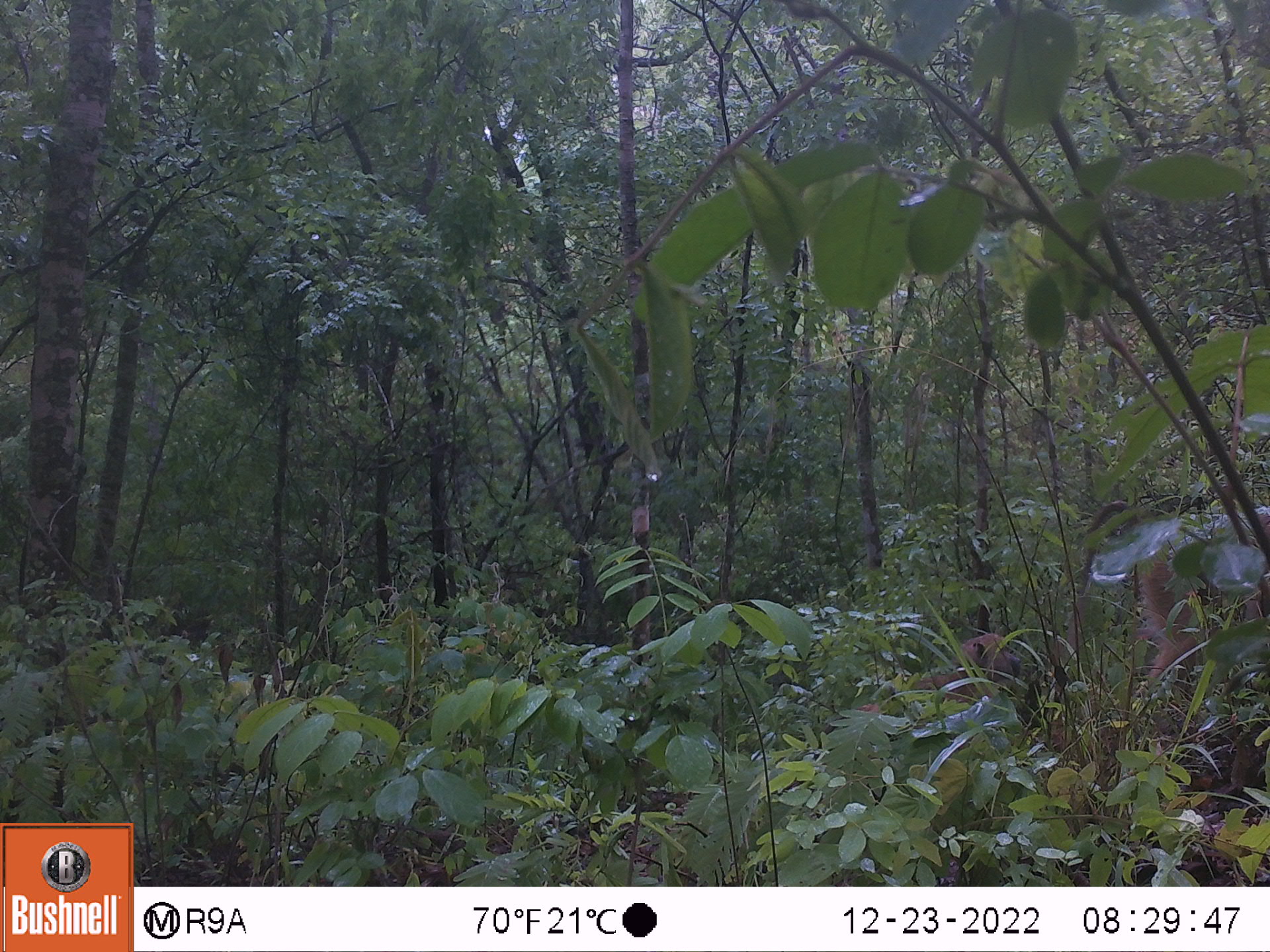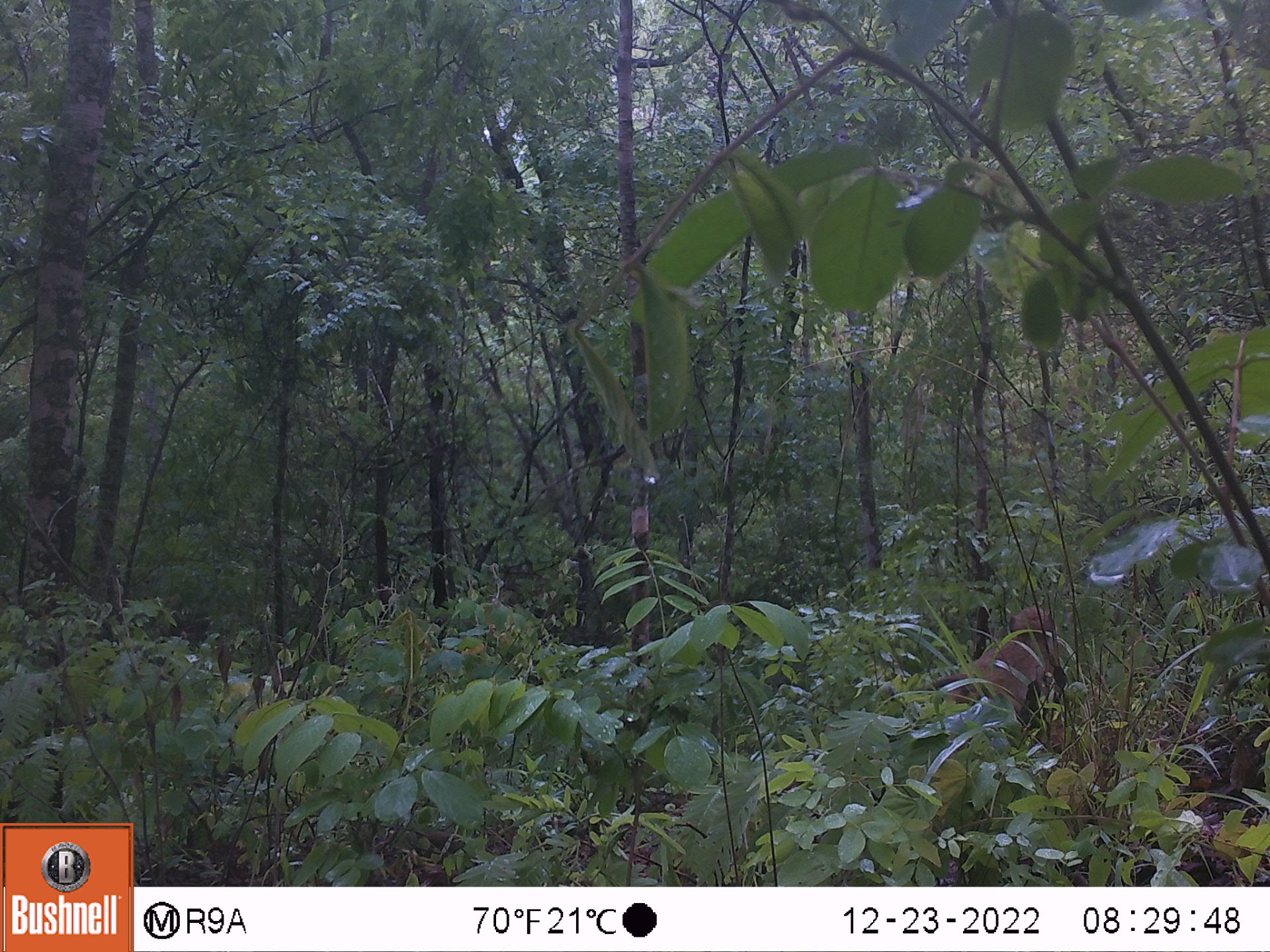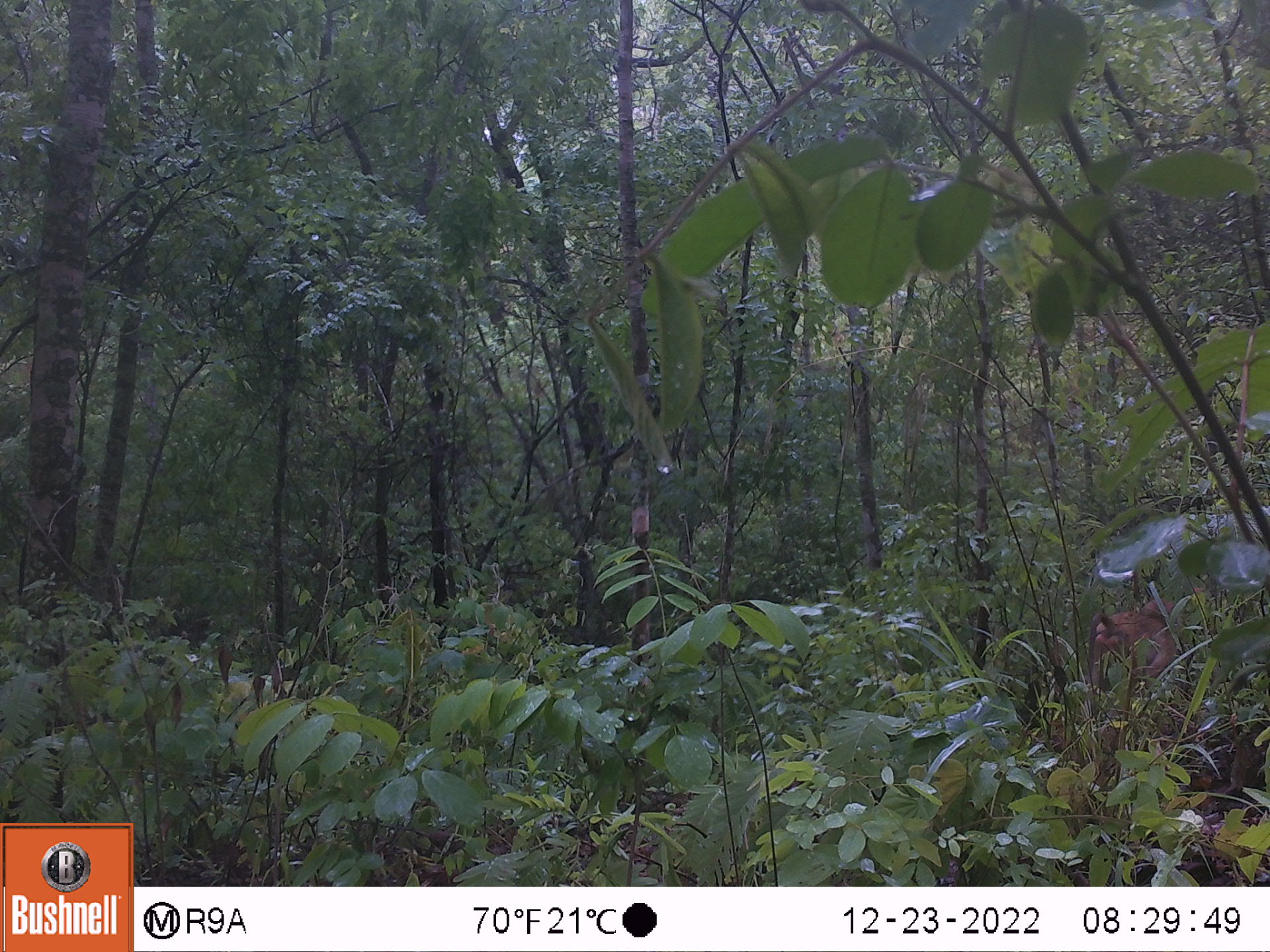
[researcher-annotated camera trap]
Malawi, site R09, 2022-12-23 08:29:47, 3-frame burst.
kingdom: Animalia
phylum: Chordata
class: Mammalia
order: Primates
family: Cercopithecidae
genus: Papio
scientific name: Papio cynocephalus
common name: yellow baboon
Yellow baboon (Papio cynocephalus), count 2.